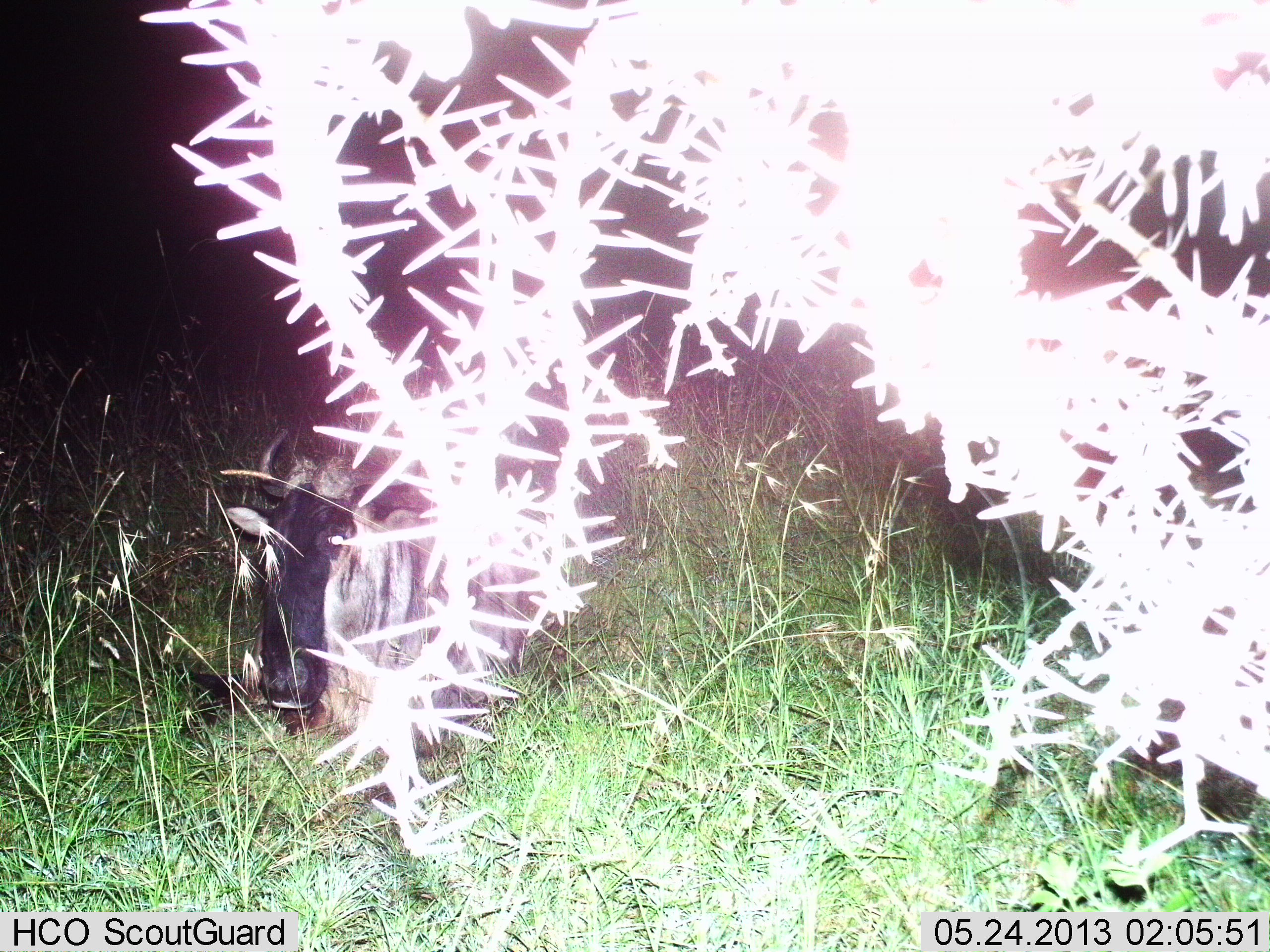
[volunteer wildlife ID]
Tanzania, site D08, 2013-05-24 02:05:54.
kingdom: Animalia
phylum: Chordata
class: Mammalia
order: Artiodactyla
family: Bovidae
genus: Connochaetes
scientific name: Connochaetes taurinus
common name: blue wildebeest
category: wildebeest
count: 1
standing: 0%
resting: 90%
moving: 0%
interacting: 0%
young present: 0%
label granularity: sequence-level